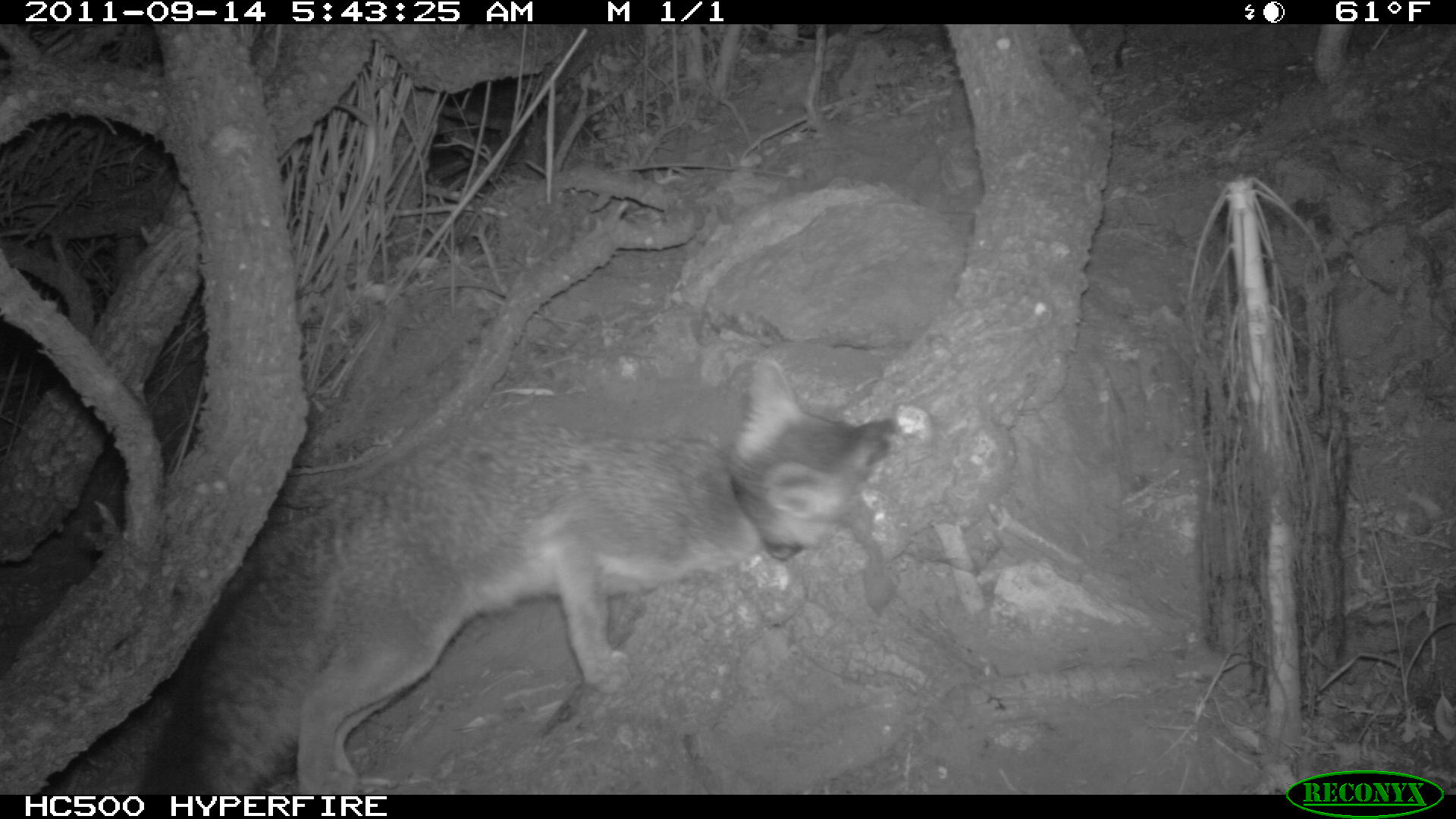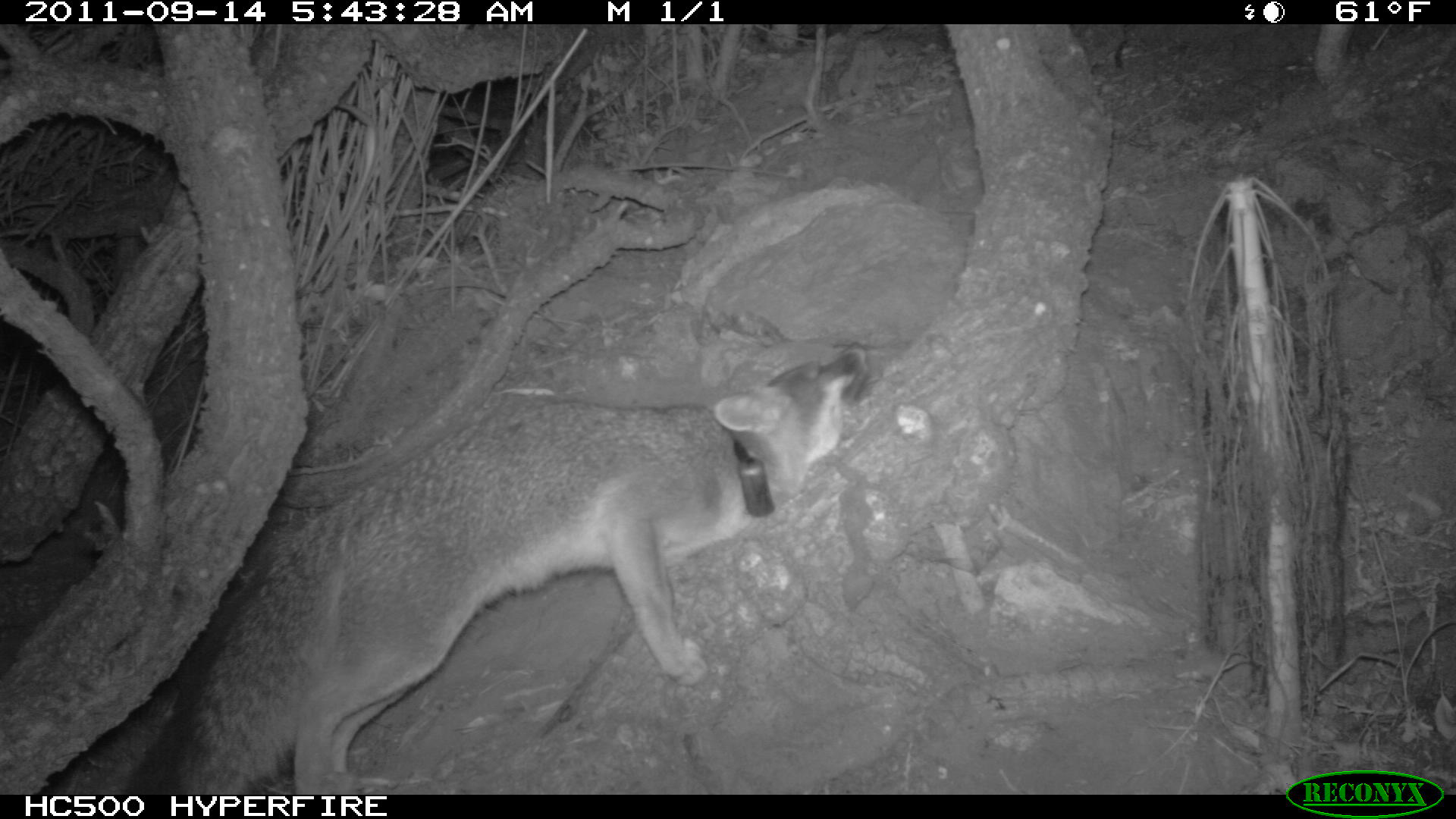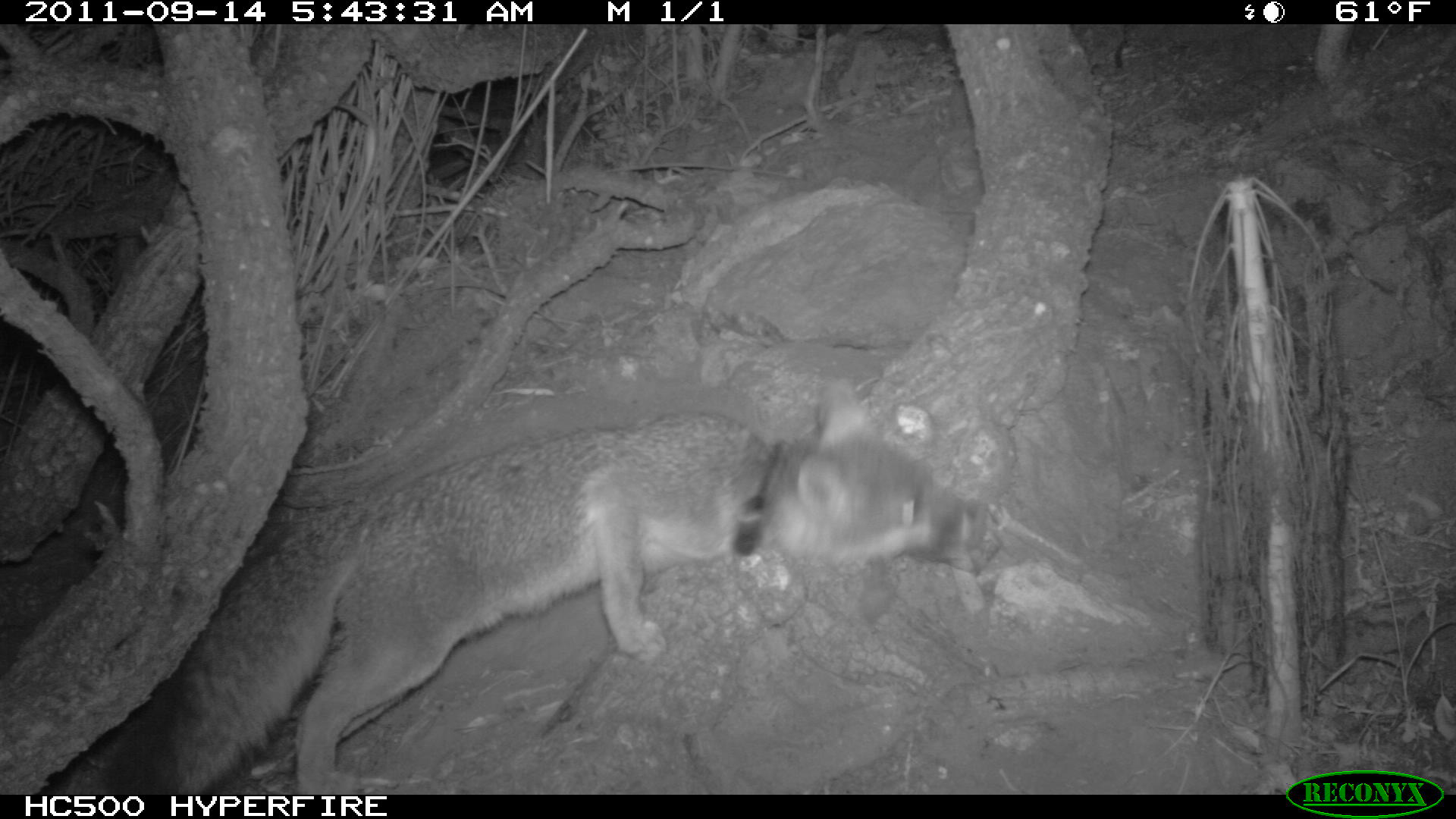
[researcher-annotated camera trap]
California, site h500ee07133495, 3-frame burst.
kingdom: Animalia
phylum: Chordata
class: Mammalia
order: Carnivora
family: Canidae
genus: Urocyon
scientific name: Urocyon littoralis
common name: island fox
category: fox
Fox (island fox) (Urocyon littoralis).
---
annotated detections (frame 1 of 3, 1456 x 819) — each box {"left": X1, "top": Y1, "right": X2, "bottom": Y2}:
fox: {"left": 140, "top": 357, "right": 897, "bottom": 794}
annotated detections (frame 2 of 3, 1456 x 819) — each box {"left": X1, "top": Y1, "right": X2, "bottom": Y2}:
fox: {"left": 164, "top": 341, "right": 871, "bottom": 792}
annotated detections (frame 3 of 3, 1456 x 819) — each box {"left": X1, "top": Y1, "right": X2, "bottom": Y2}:
fox: {"left": 172, "top": 376, "right": 988, "bottom": 793}